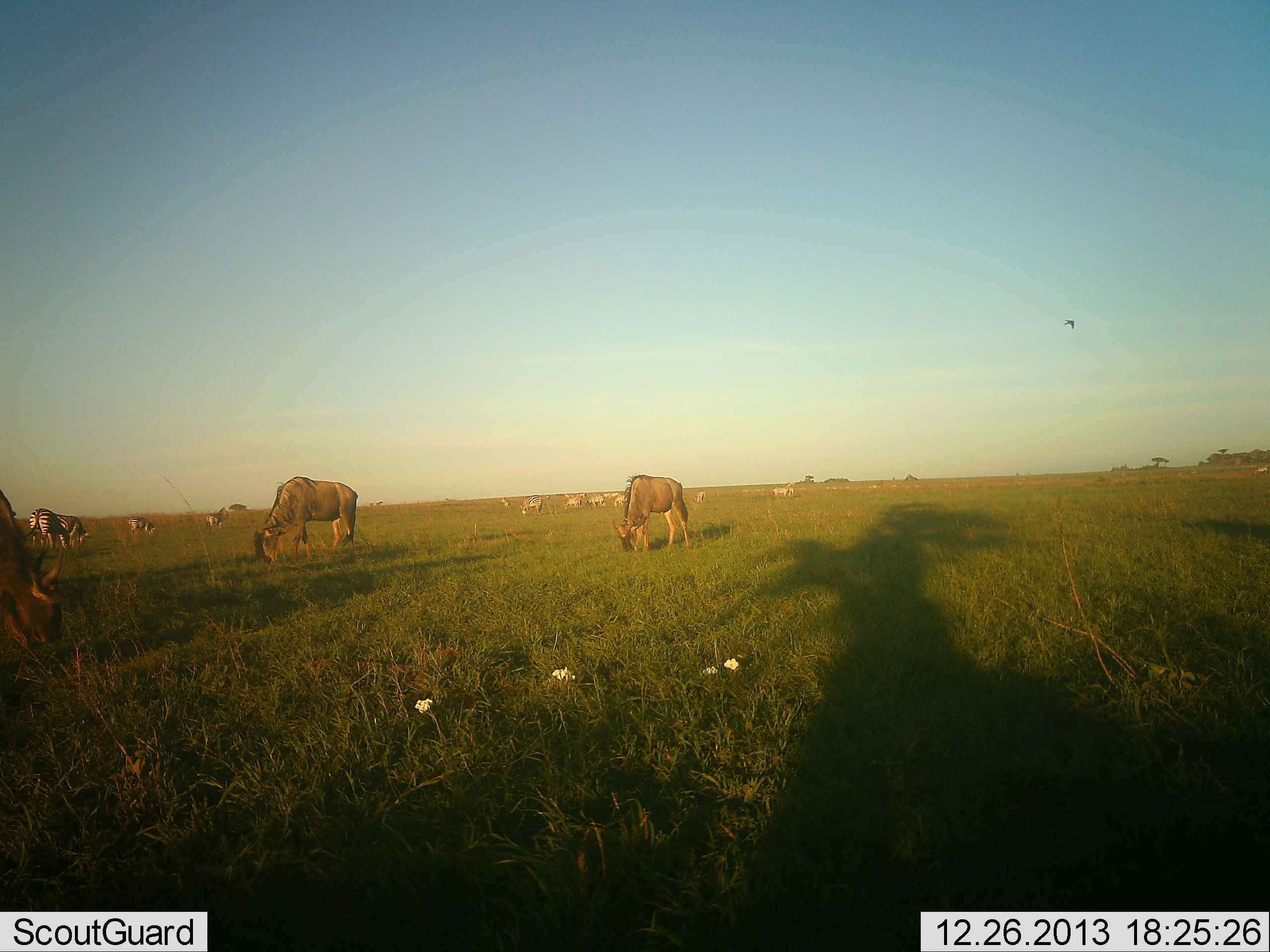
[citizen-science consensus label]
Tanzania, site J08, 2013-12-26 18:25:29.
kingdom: Animalia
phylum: Chordata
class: Mammalia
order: Artiodactyla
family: Bovidae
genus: Connochaetes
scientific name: Connochaetes taurinus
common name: blue wildebeest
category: wildebeest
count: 3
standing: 14%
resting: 0%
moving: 5%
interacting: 0%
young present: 0%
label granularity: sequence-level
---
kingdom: Animalia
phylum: Chordata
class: Mammalia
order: Perissodactyla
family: Equidae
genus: Equus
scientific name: Equus quagga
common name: plains zebra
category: zebra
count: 10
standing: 47%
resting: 0%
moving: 5%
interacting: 0%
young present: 0%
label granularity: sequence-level